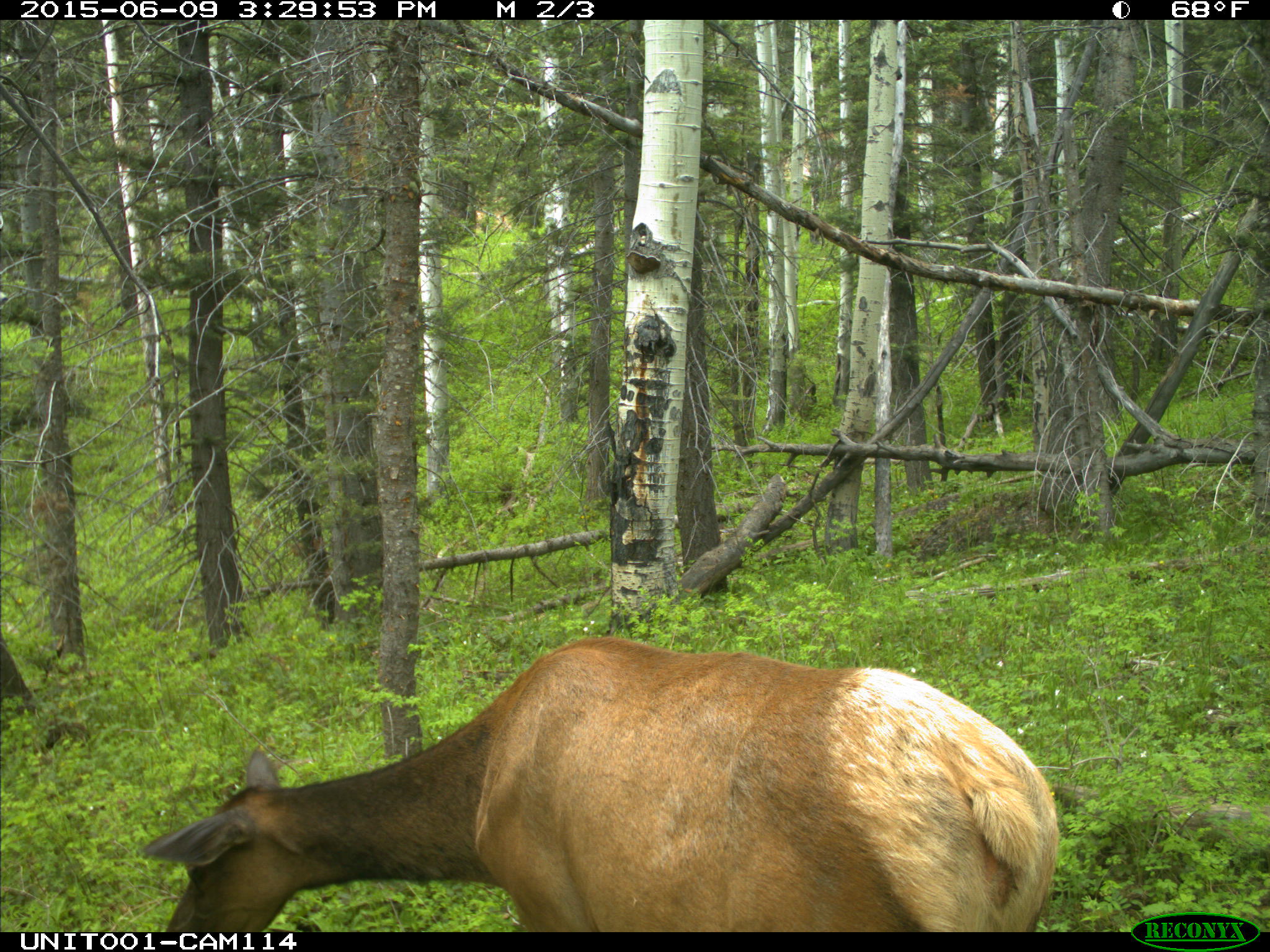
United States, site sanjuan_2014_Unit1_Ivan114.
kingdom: Animalia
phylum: Chordata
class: Mammalia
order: Artiodactyla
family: Cervidae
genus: Cervus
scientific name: Cervus elaphus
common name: red deer